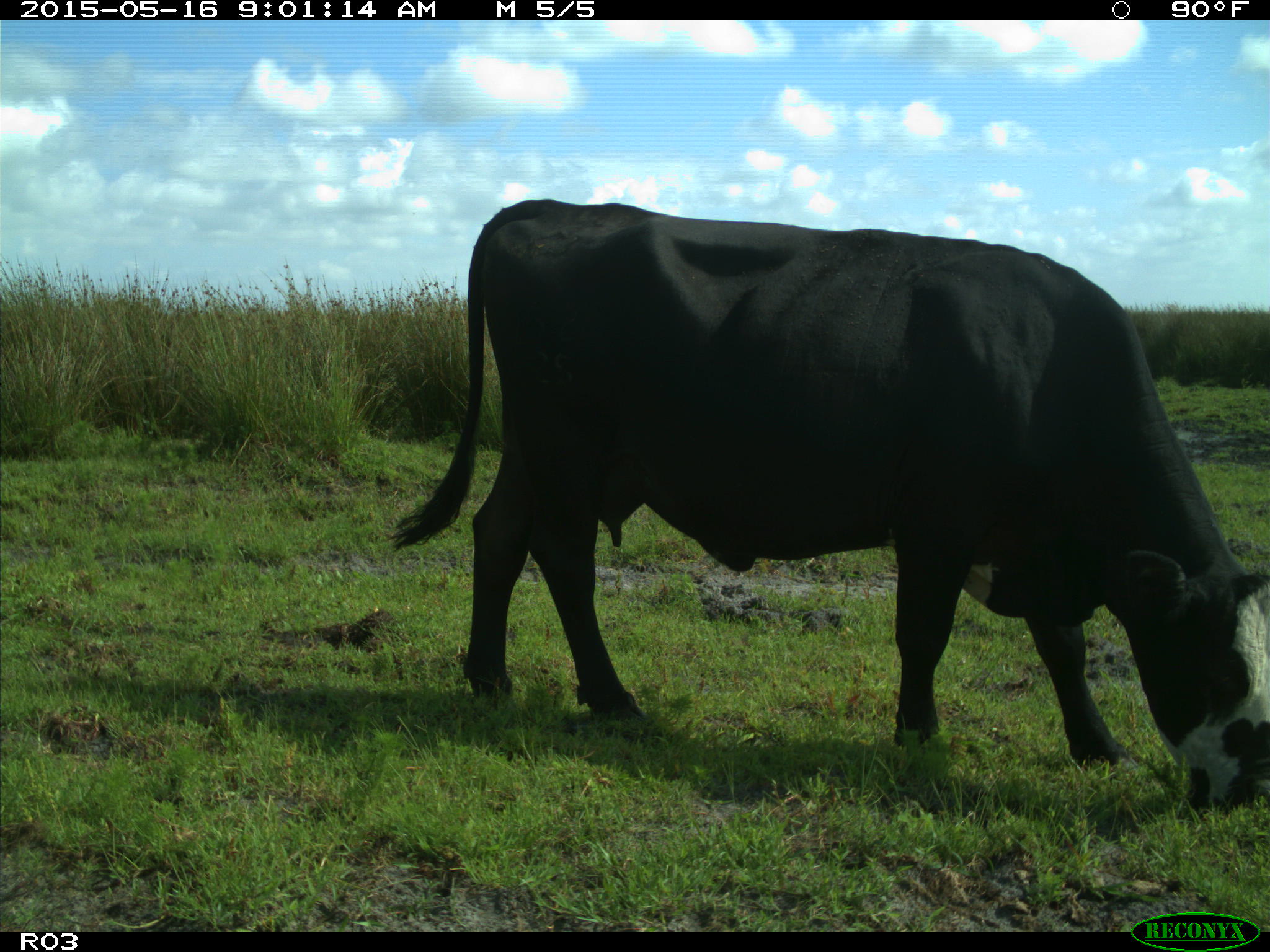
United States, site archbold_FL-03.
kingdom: Animalia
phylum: Chordata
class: Mammalia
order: Artiodactyla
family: Bovidae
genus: Bos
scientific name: Bos taurus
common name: domestic cow